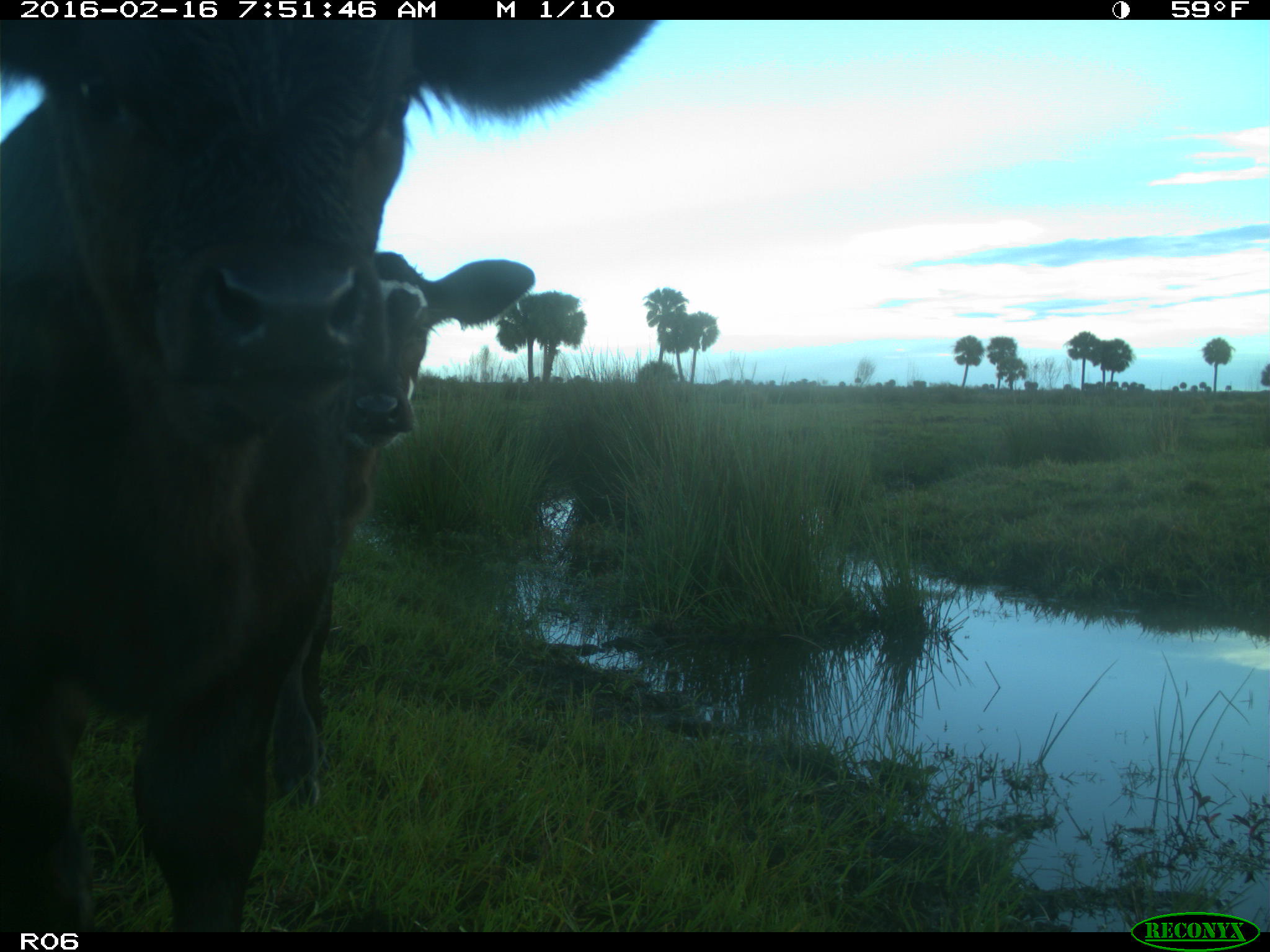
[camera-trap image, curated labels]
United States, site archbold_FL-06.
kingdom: Animalia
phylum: Chordata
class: Mammalia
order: Artiodactyla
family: Bovidae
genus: Bos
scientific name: Bos taurus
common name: domestic cow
Bos taurus (domestic cow).